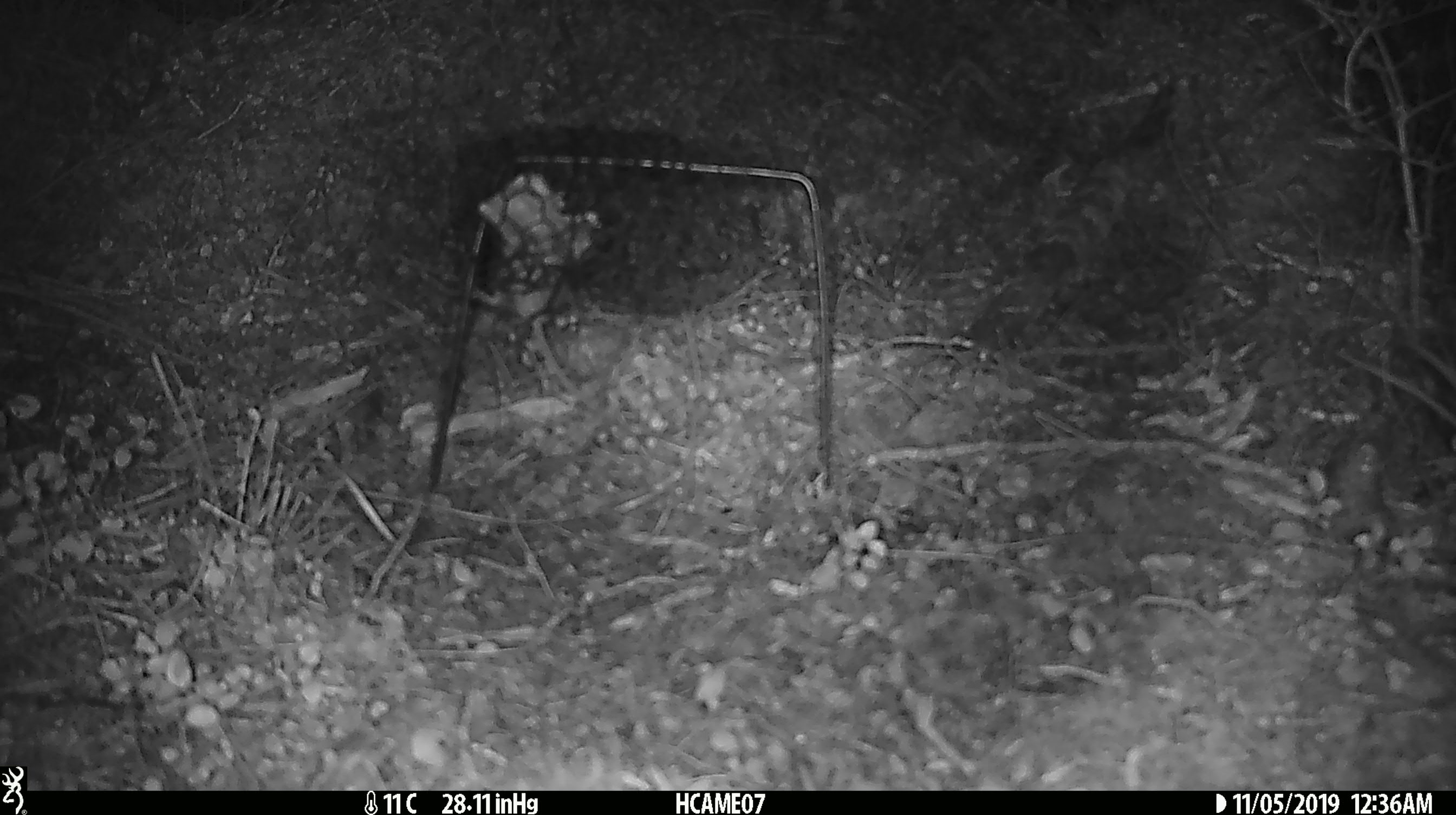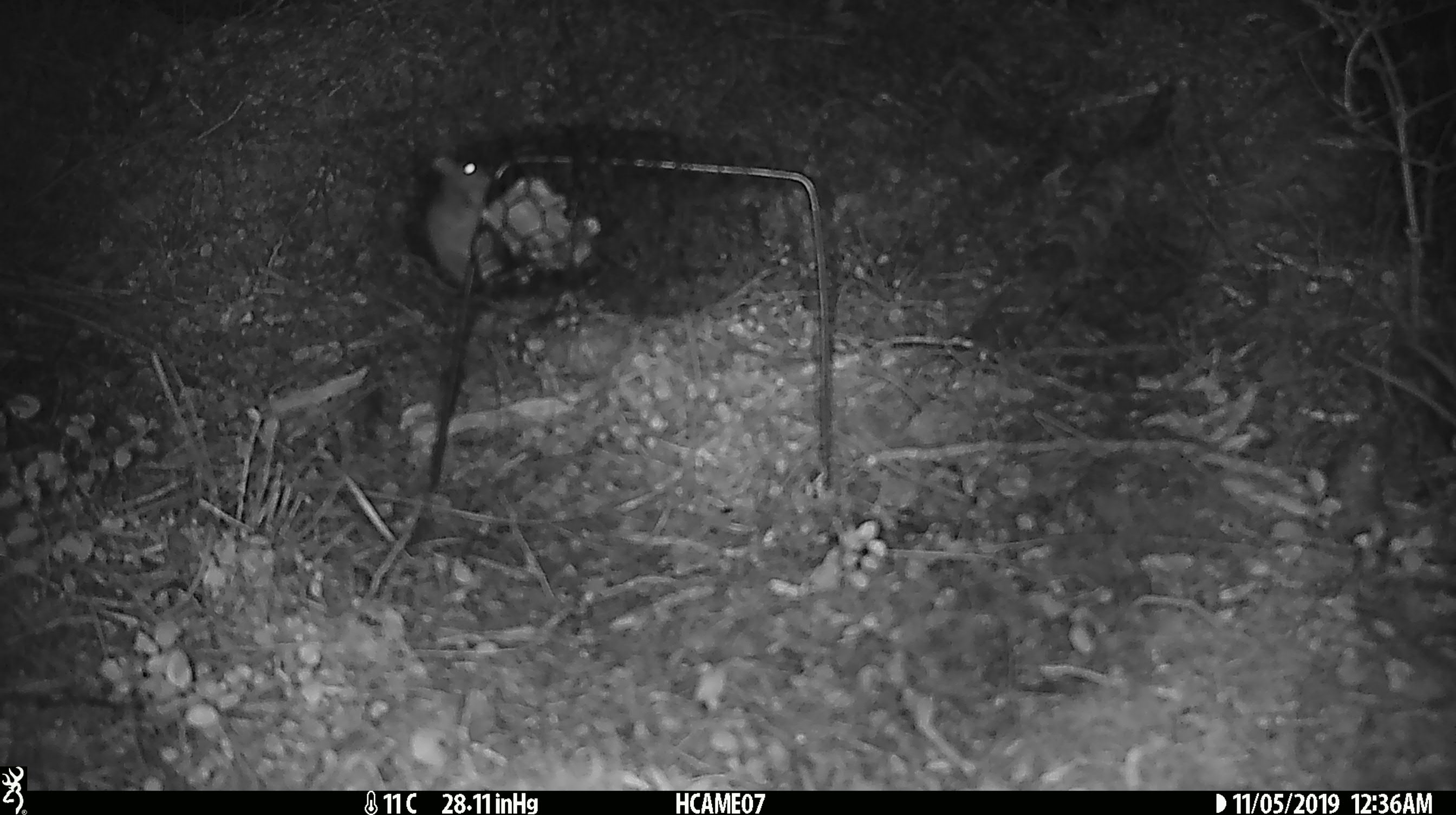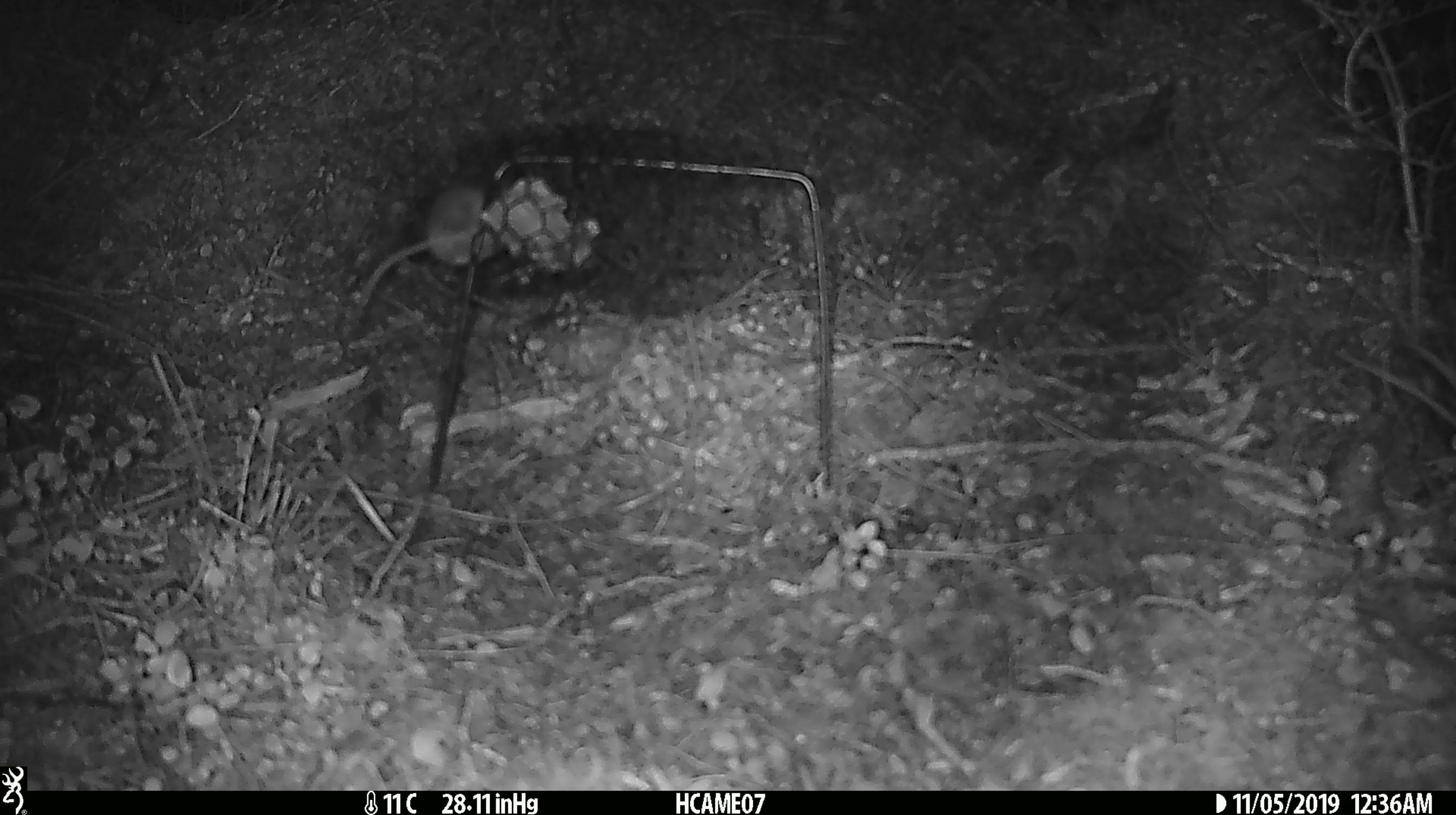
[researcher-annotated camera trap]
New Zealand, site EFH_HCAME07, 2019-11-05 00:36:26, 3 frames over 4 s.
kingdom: Animalia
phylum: Chordata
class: Mammalia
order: Rodentia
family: Muridae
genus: Mus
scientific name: Mus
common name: mouse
Mouse (Mus).